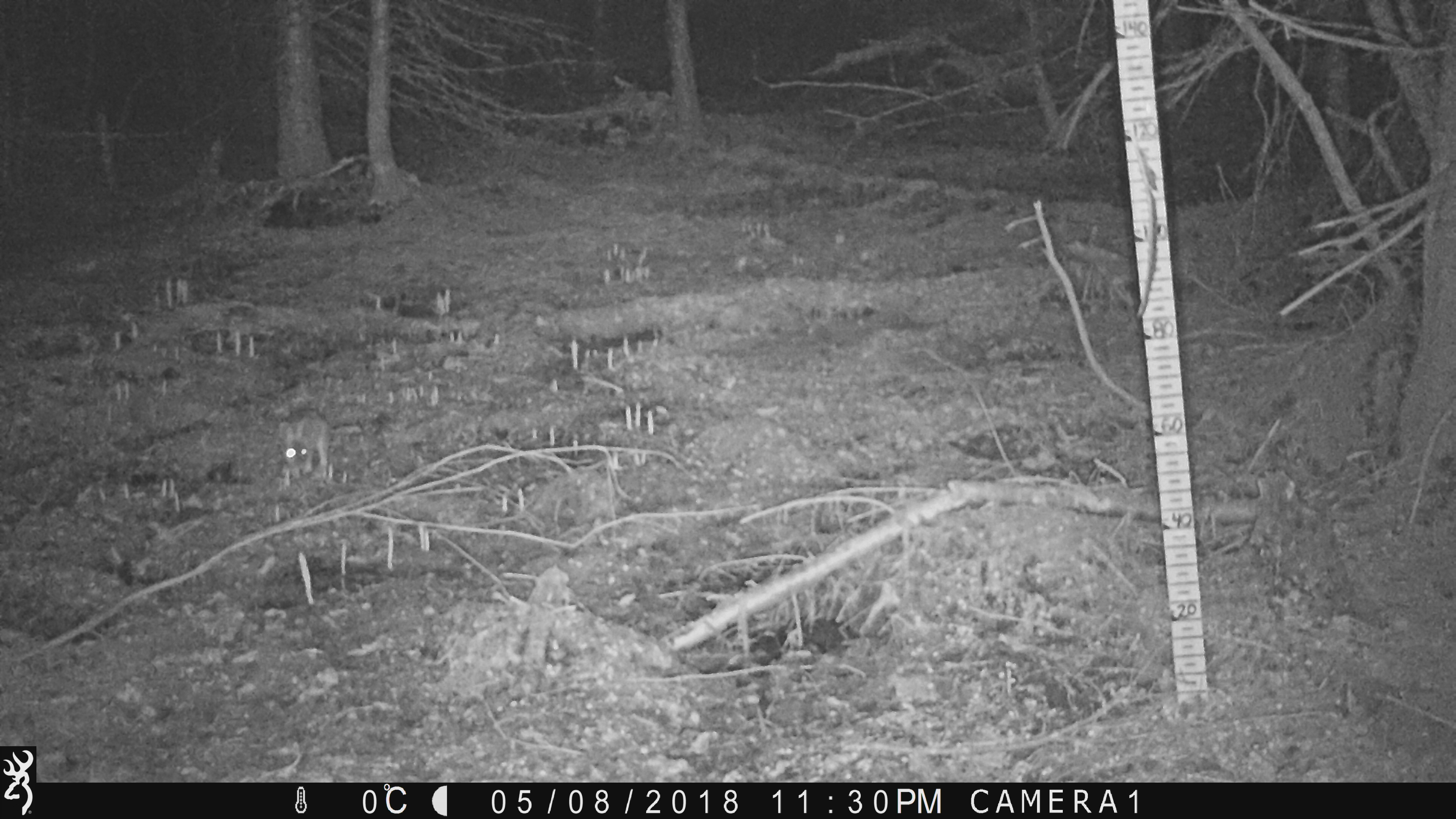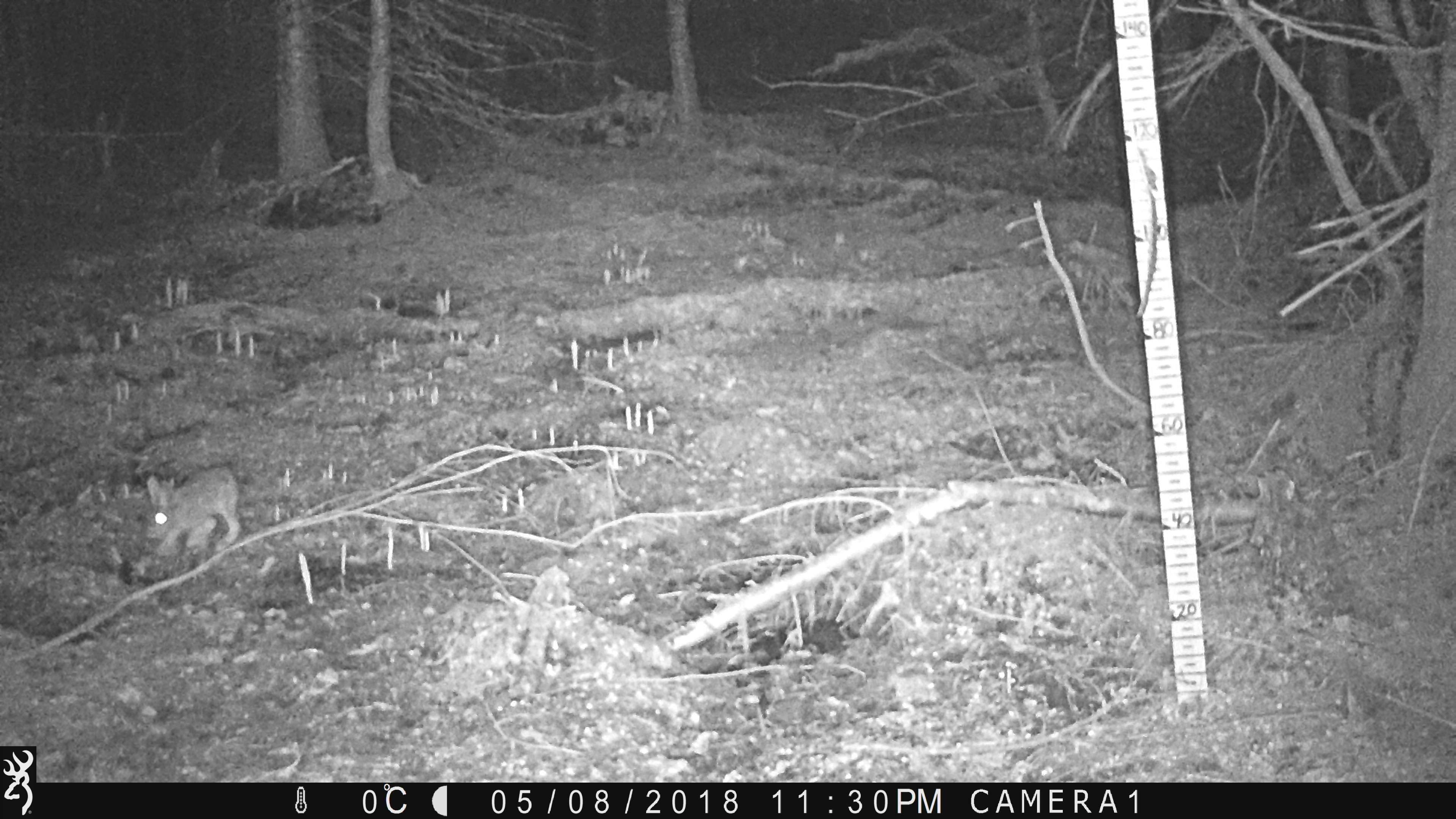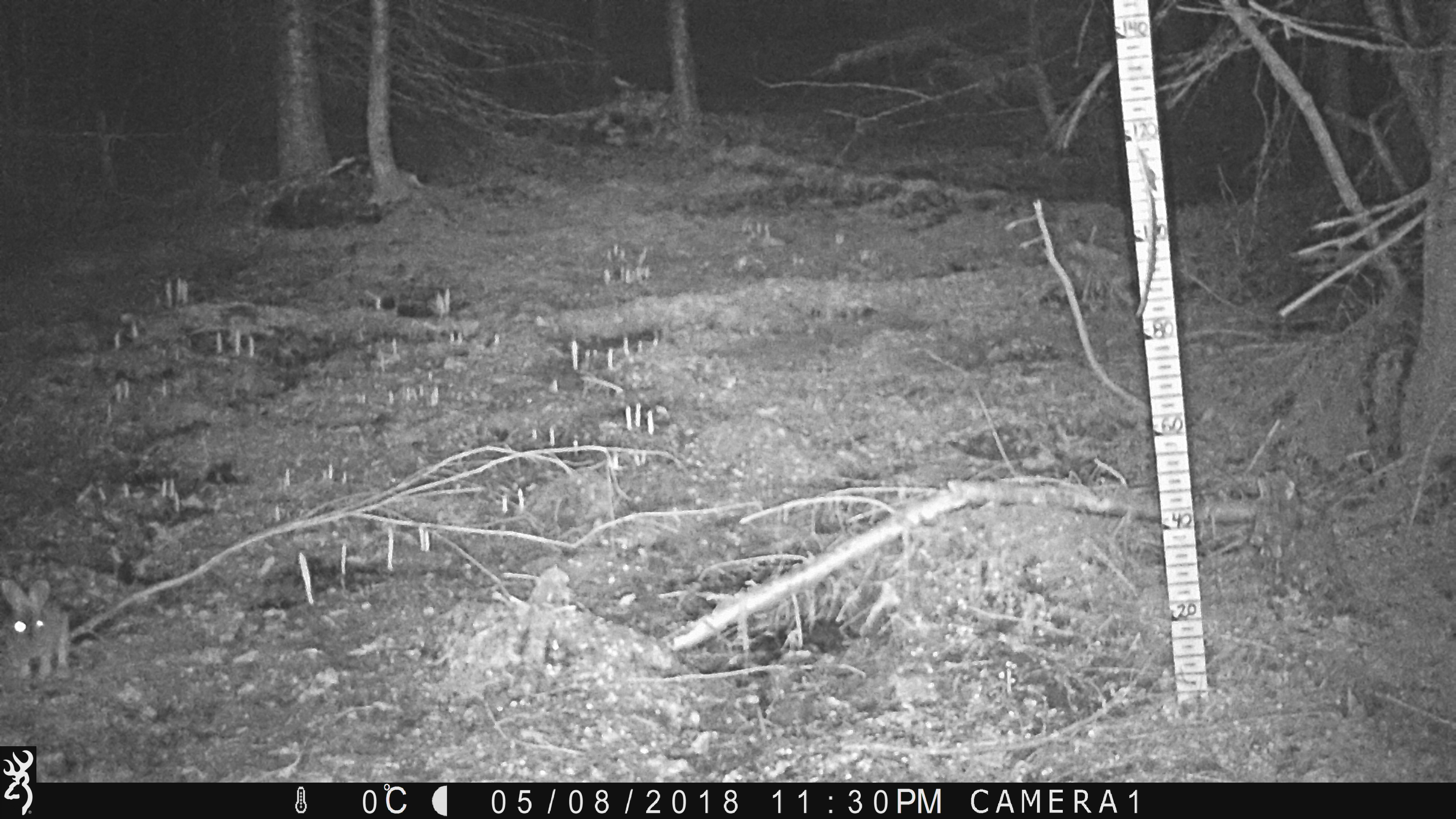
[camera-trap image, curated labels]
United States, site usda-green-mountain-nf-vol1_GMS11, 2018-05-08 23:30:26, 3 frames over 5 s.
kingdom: Animalia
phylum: Chordata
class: Mammalia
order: Lagomorpha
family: Leporidae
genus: Lepus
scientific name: Lepus americanus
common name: snowshoe hare